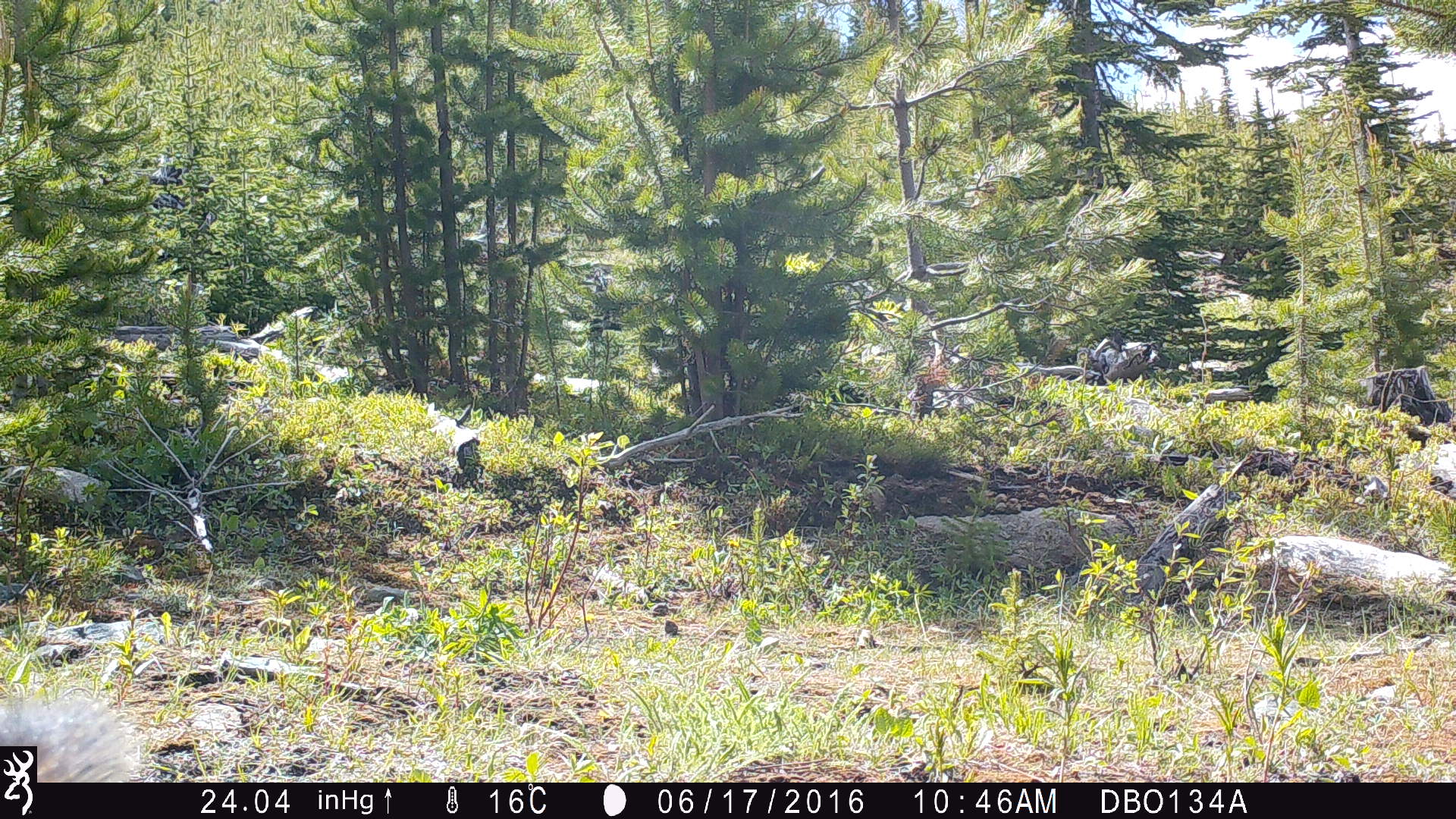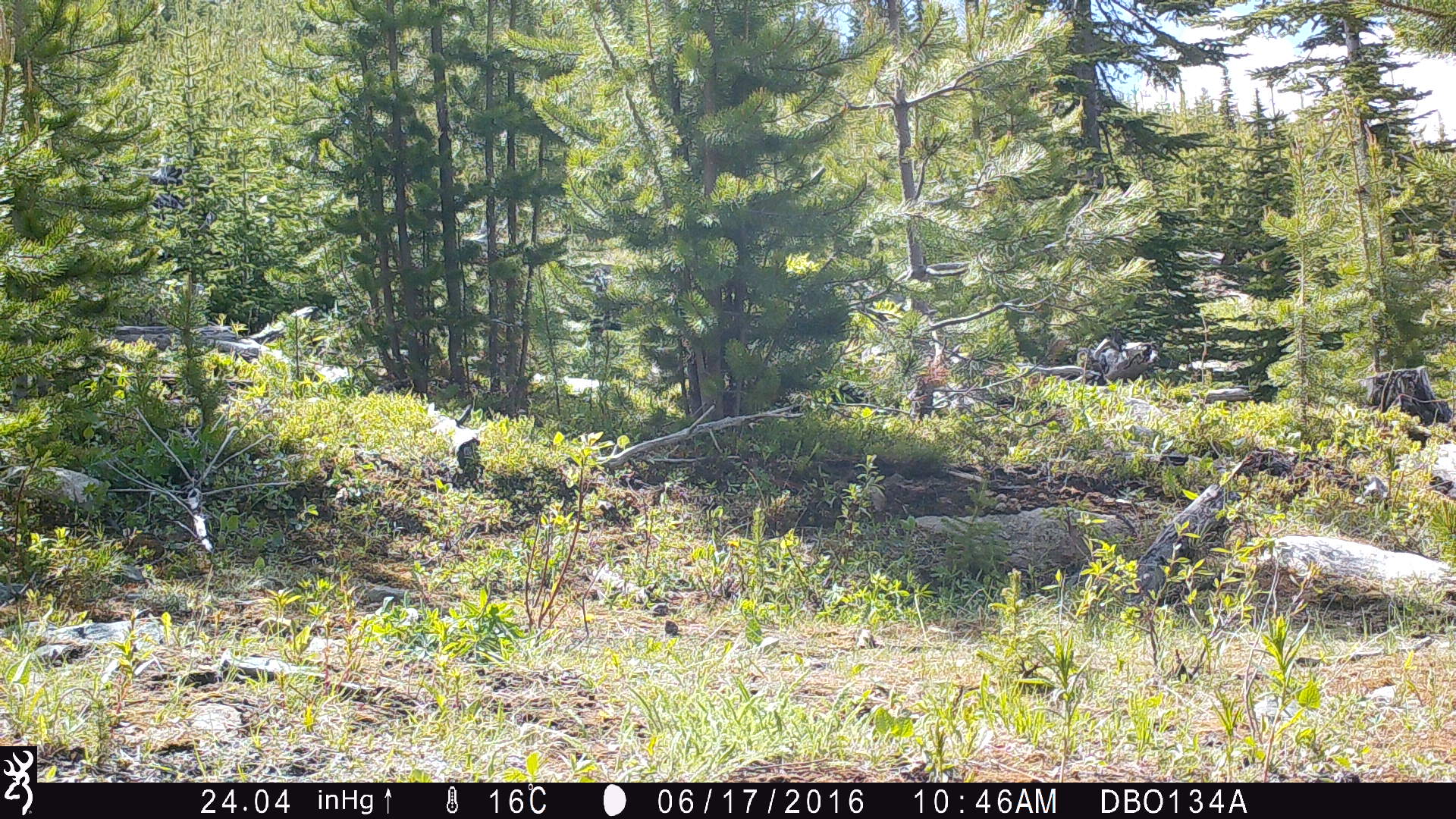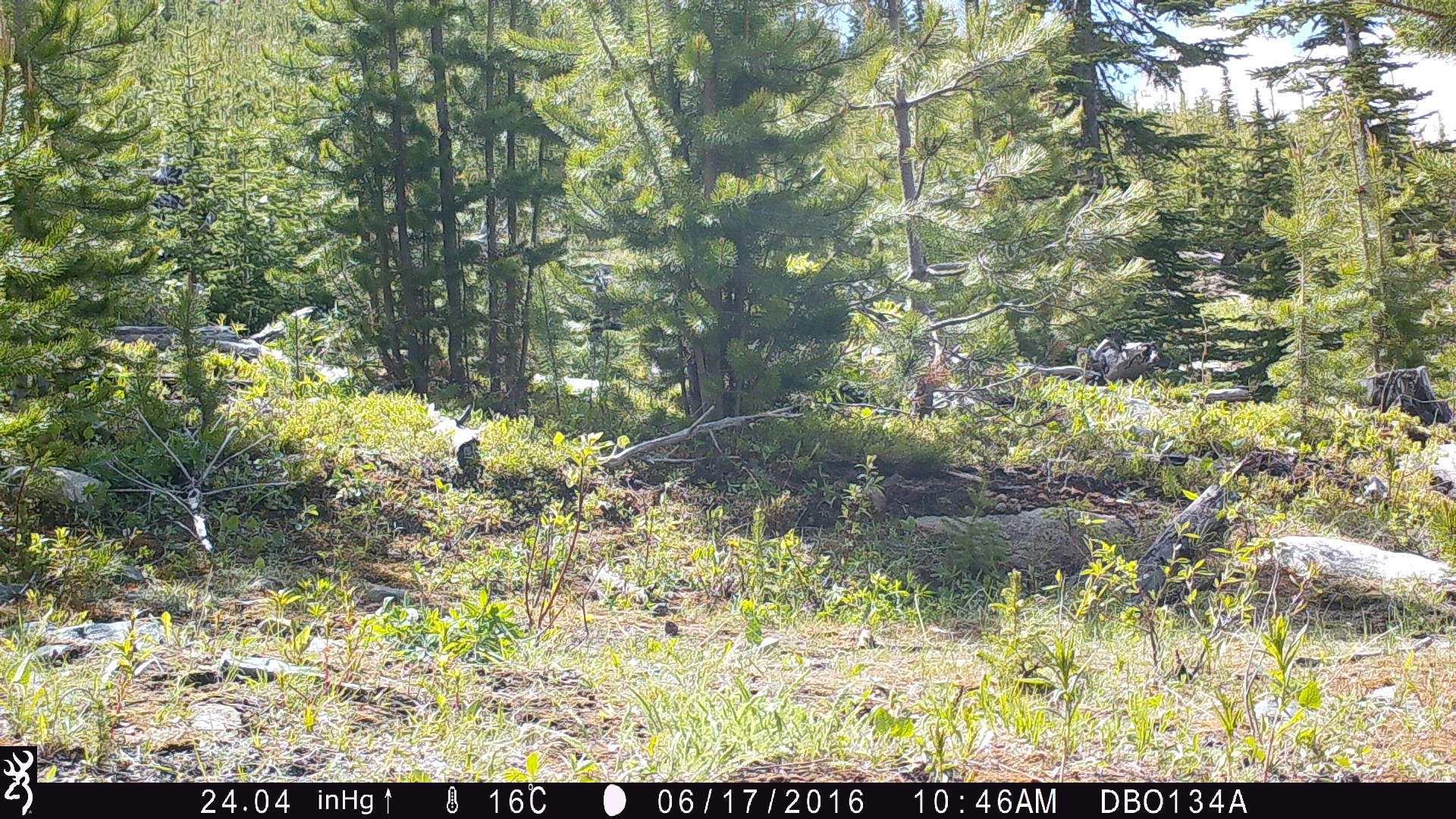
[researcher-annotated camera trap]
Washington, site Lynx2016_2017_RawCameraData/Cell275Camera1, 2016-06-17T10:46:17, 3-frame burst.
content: unidentified animal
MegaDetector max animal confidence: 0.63